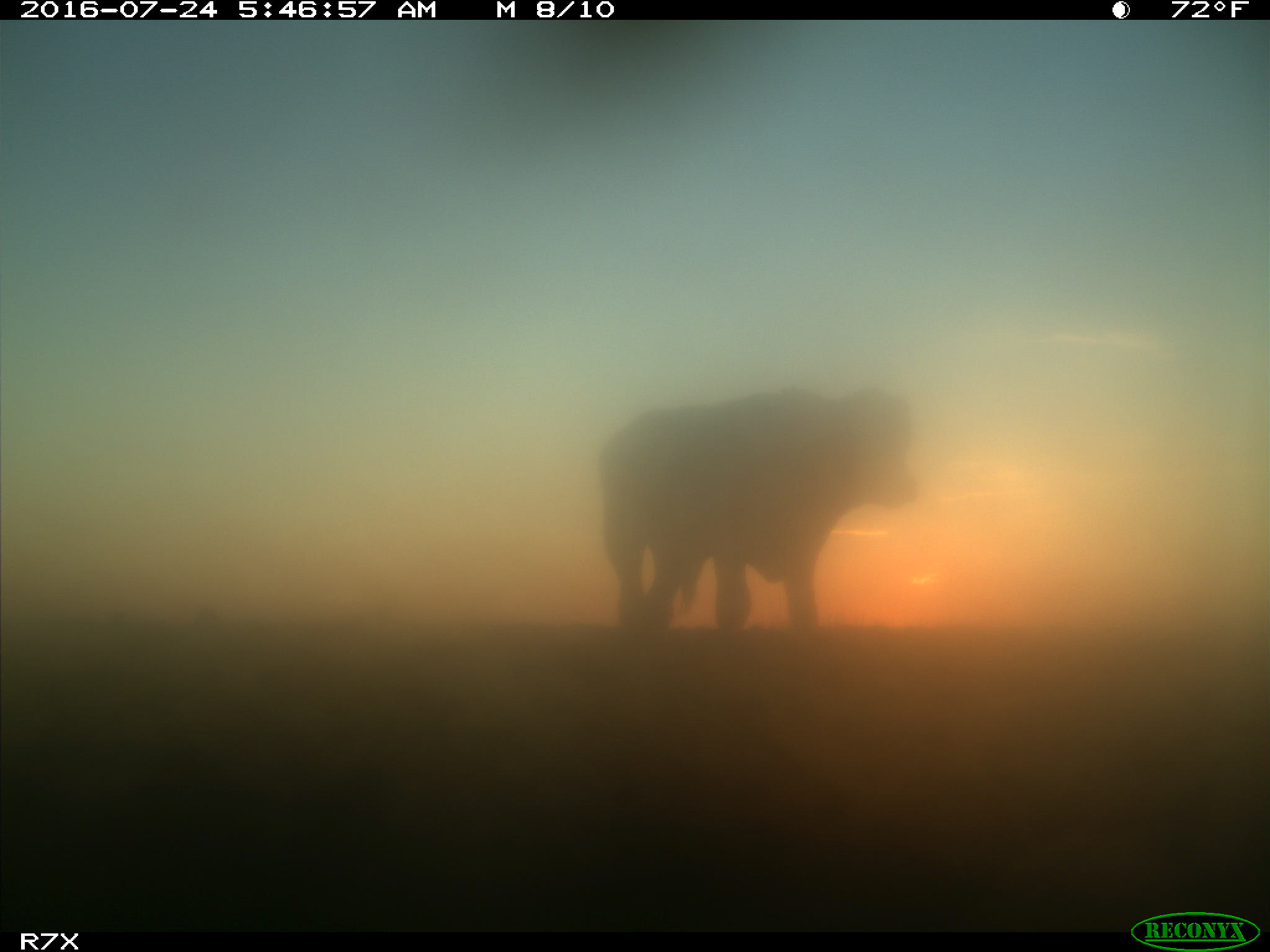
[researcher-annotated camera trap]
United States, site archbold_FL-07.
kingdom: Animalia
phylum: Chordata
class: Mammalia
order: Artiodactyla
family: Bovidae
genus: Bos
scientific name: Bos taurus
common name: domestic cow